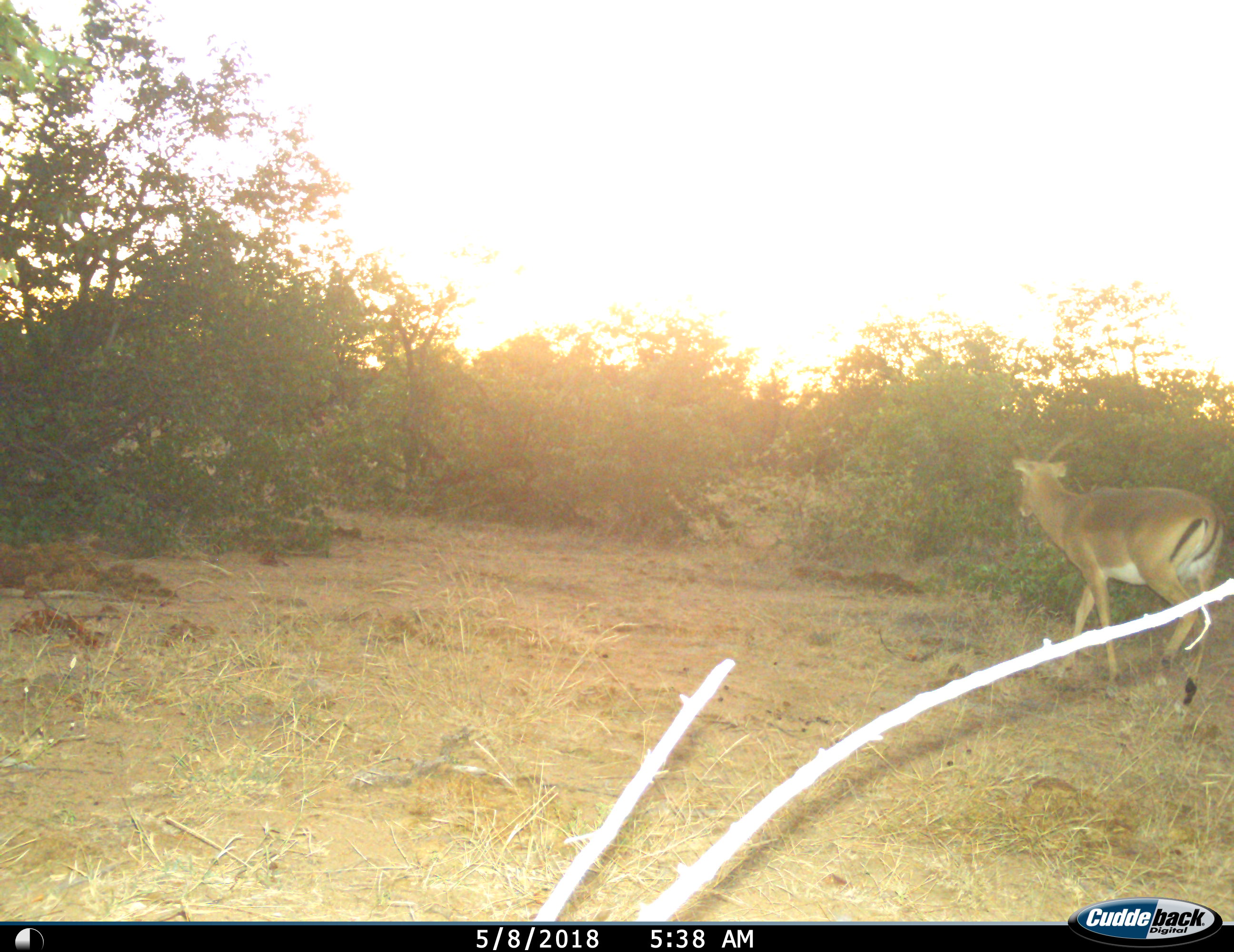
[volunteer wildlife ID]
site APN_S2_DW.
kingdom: Animalia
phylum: Chordata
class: Mammalia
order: Artiodactyla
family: Bovidae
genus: Aepyceros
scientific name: Aepyceros melampus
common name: impala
Impala (Aepyceros melampus), count 1. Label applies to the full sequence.